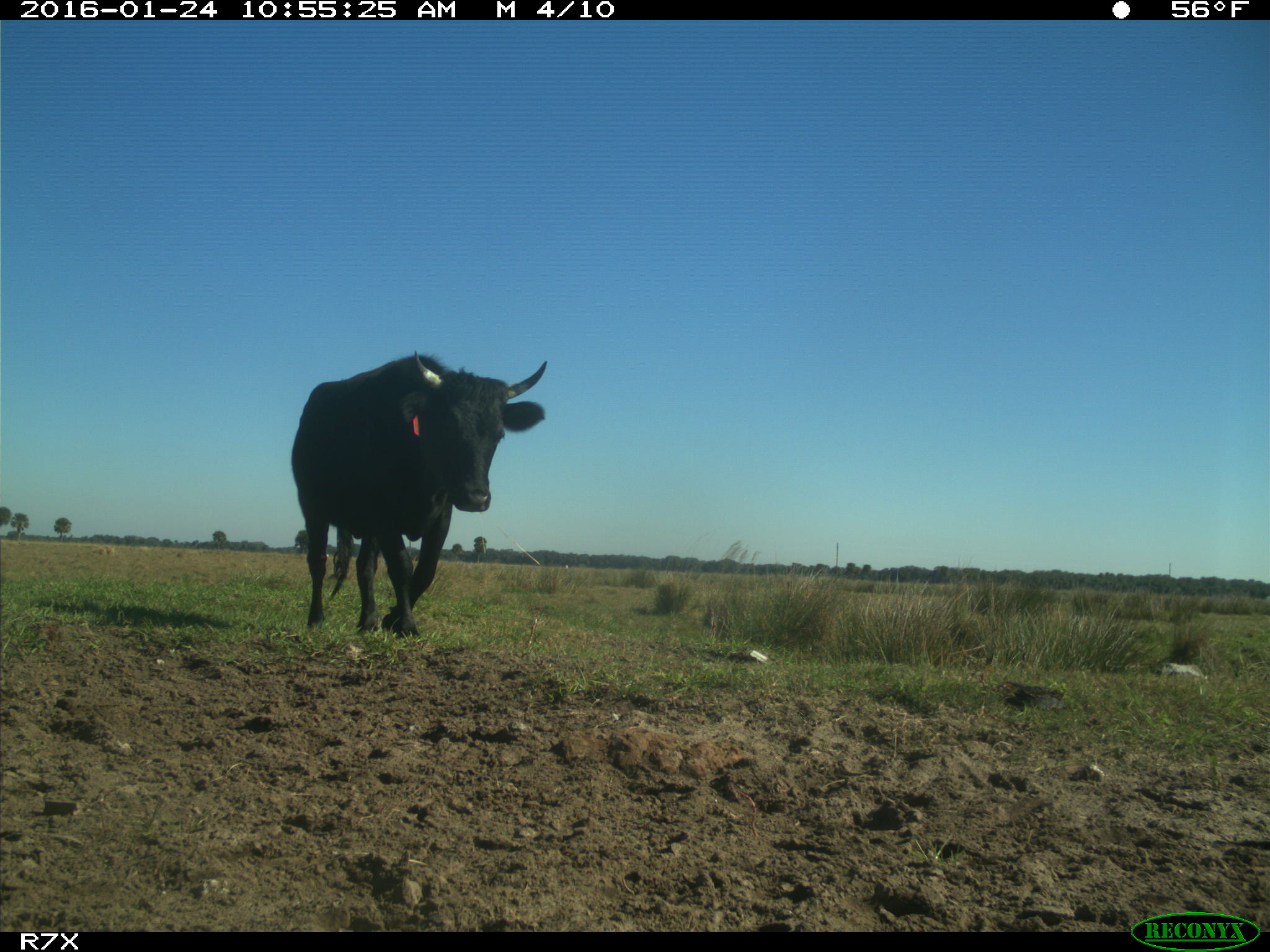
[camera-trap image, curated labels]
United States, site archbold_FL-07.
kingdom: Animalia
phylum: Chordata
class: Mammalia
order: Artiodactyla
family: Bovidae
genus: Bos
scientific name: Bos taurus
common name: domestic cow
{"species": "Bos taurus (domestic cow)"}